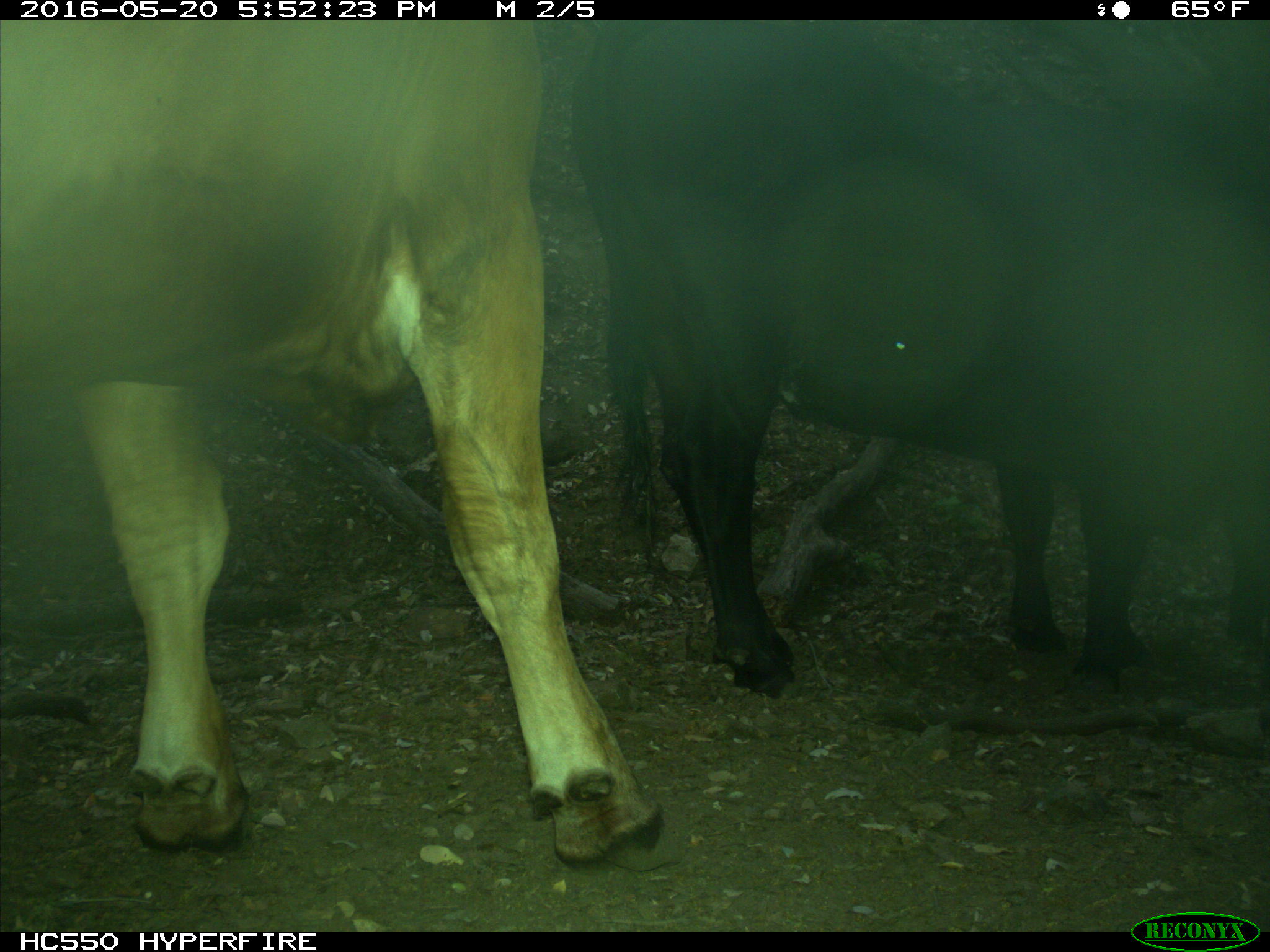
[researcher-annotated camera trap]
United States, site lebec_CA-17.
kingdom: Animalia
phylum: Chordata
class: Mammalia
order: Artiodactyla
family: Bovidae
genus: Bos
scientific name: Bos taurus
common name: domestic cow